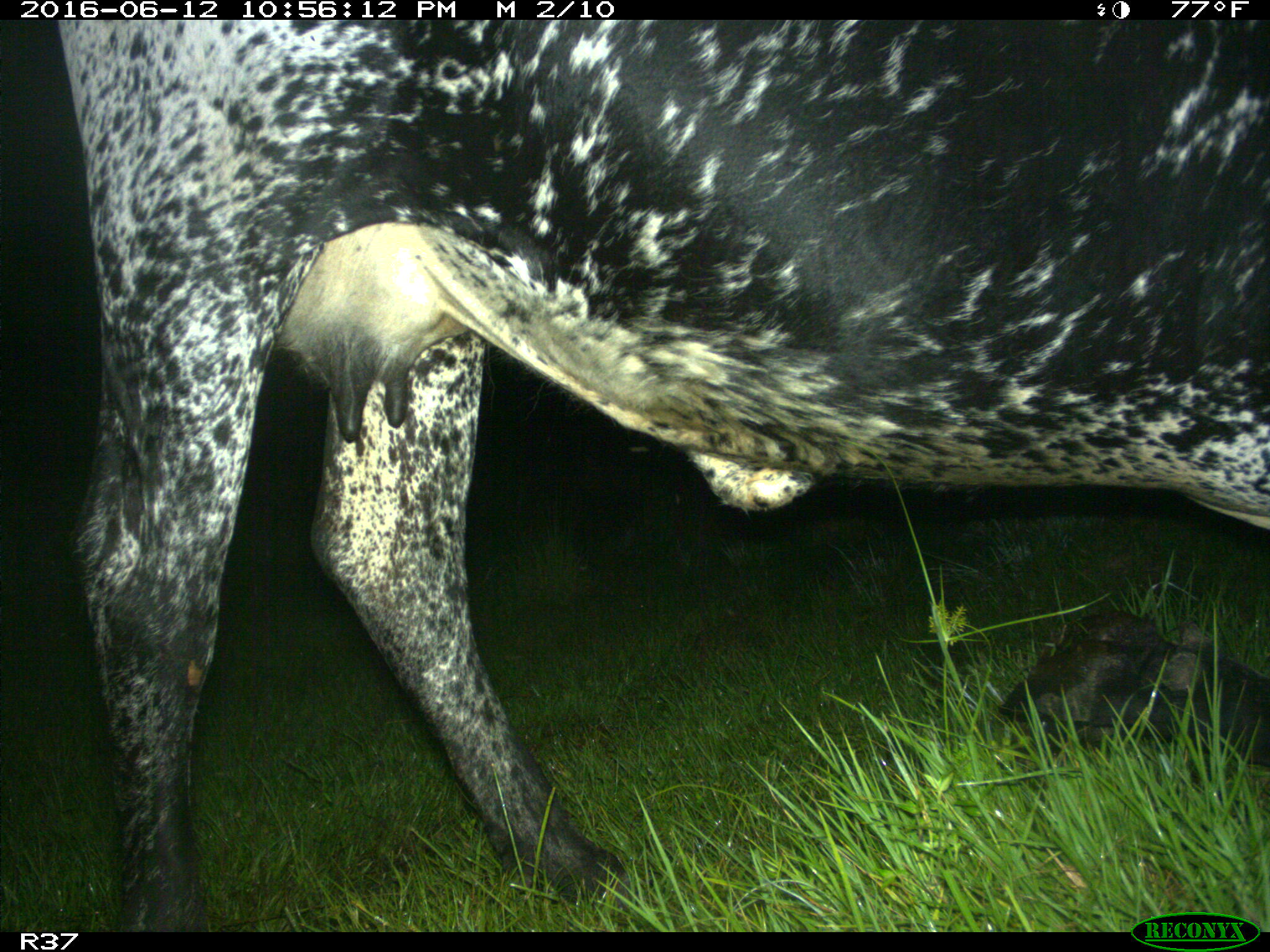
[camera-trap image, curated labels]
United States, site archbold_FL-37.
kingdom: Animalia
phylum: Chordata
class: Mammalia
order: Artiodactyla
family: Bovidae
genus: Bos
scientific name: Bos taurus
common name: domestic cow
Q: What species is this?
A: Bos taurus (domestic cow).